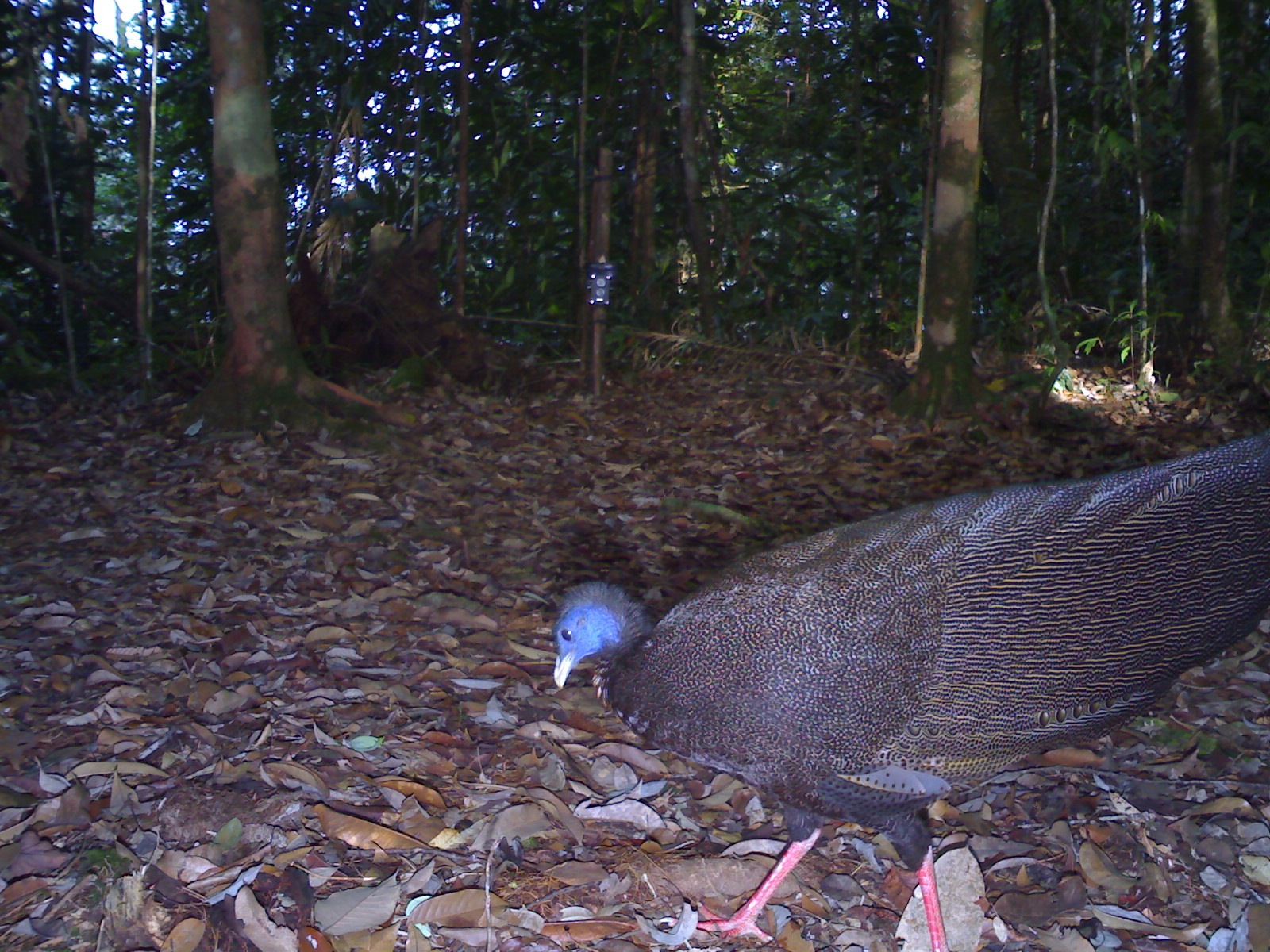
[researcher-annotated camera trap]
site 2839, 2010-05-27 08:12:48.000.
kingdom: Animalia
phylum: Chordata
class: Aves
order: Galliformes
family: Phasianidae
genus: Argusianus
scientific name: Argusianus argus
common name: great argus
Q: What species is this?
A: Argusianus argus (great argus).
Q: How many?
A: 1.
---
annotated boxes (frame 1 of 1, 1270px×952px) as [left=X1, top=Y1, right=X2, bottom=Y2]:
argusianus argus: [left=546, top=421, right=1269, bottom=948]